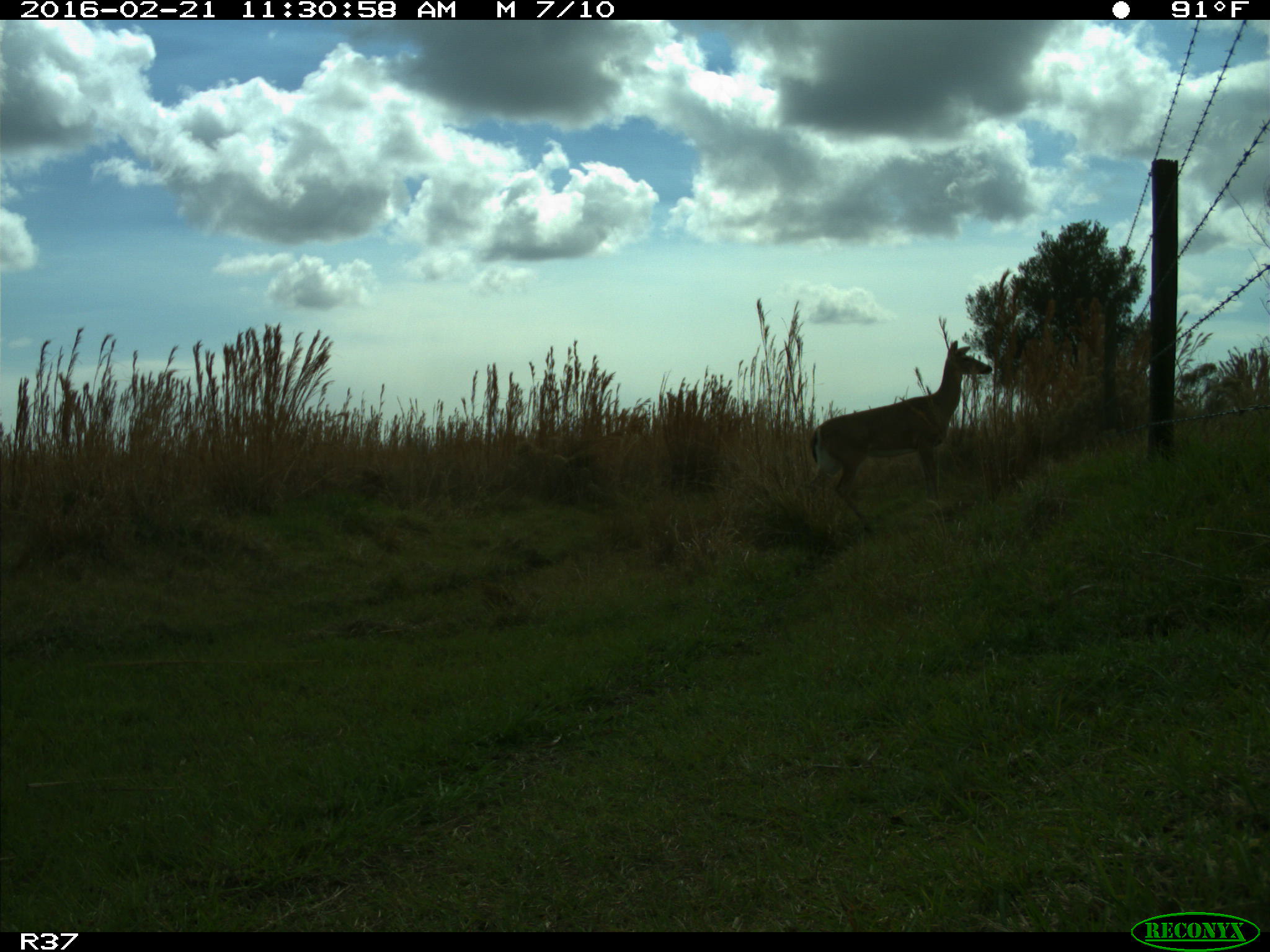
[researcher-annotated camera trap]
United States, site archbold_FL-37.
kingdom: Animalia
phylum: Chordata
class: Mammalia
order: Artiodactyla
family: Cervidae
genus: Odocoileus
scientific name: Odocoileus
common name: deer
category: unidentified deer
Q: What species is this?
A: Unidentified deer (deer) (Odocoileus).